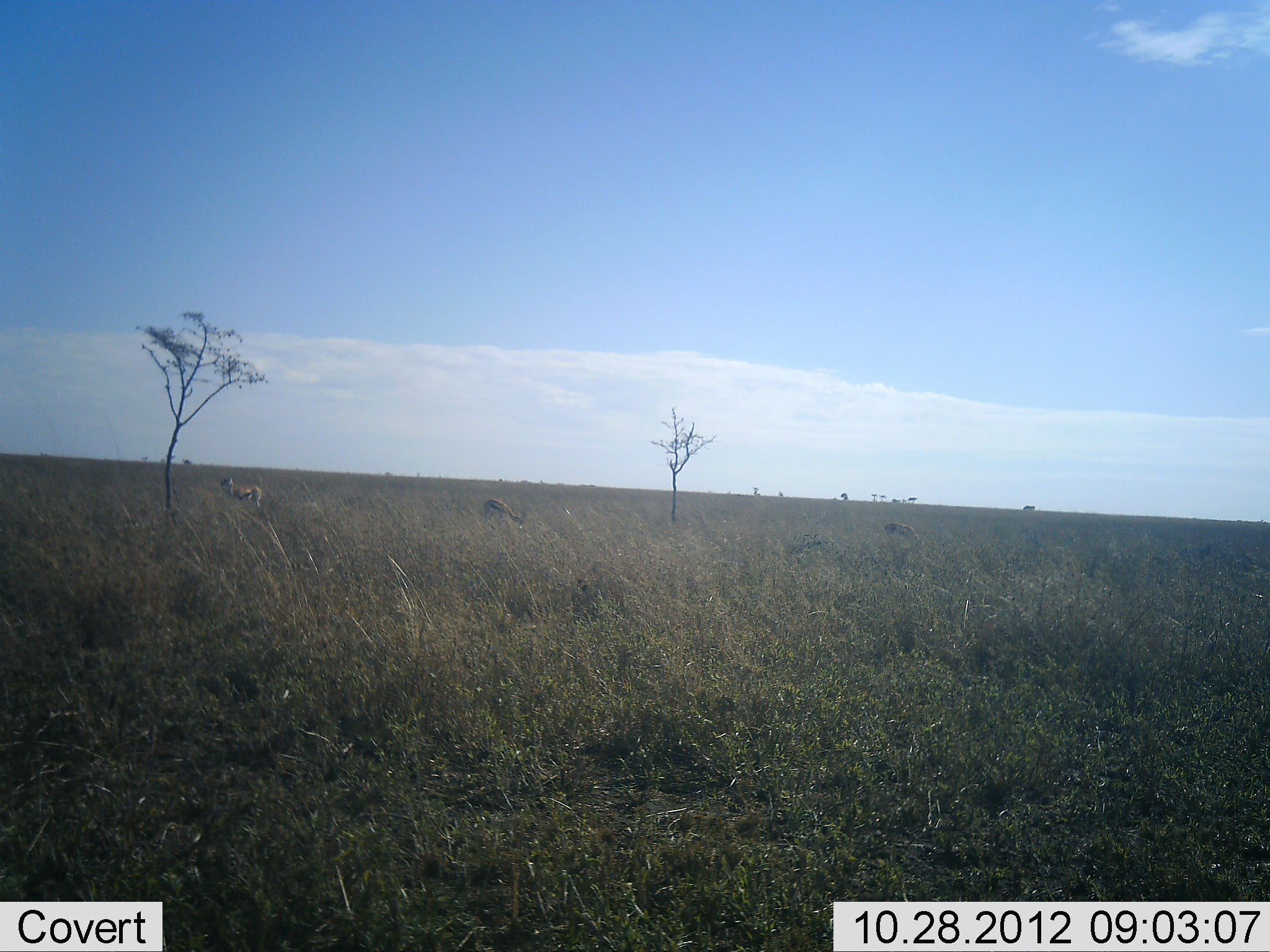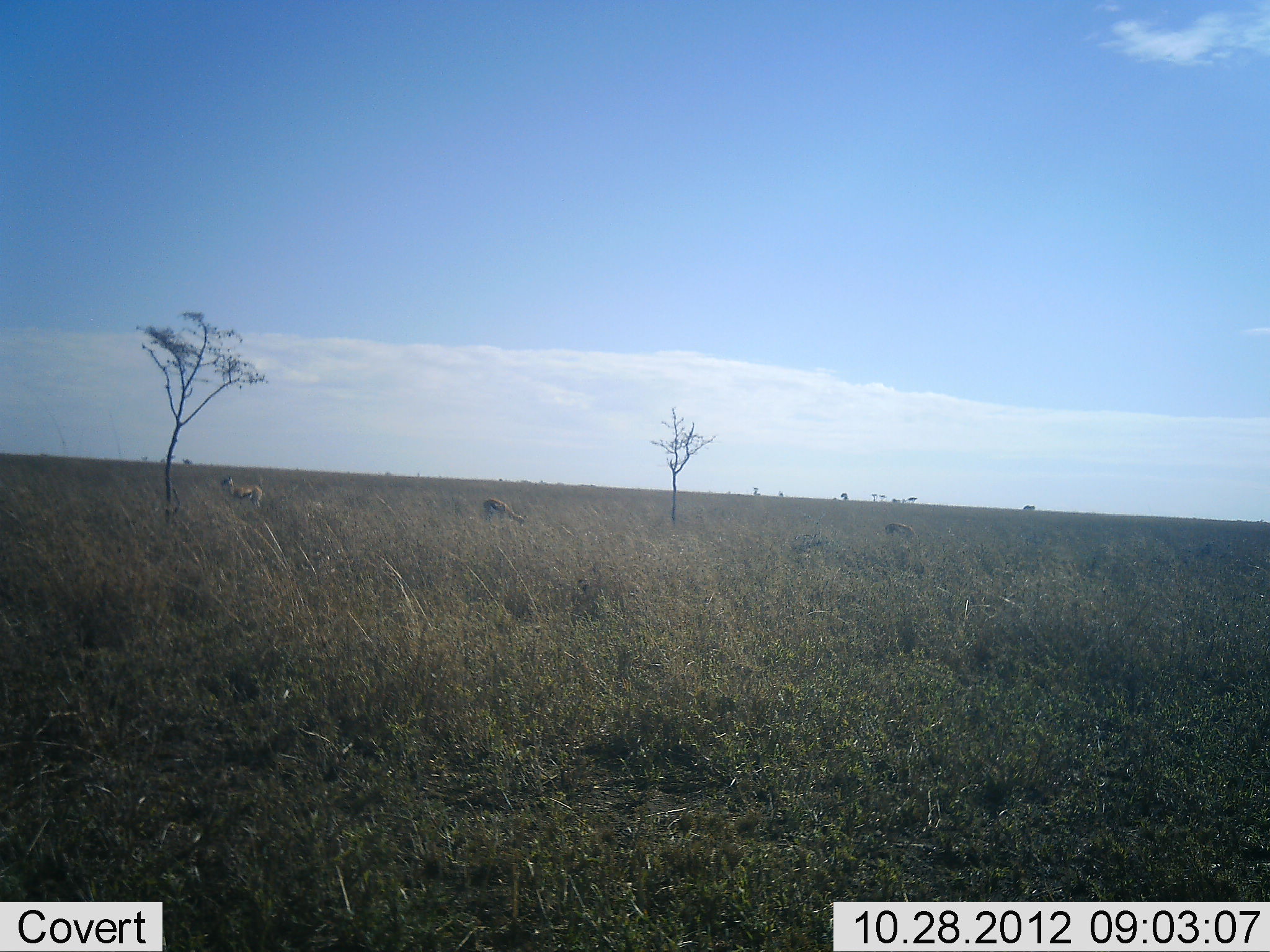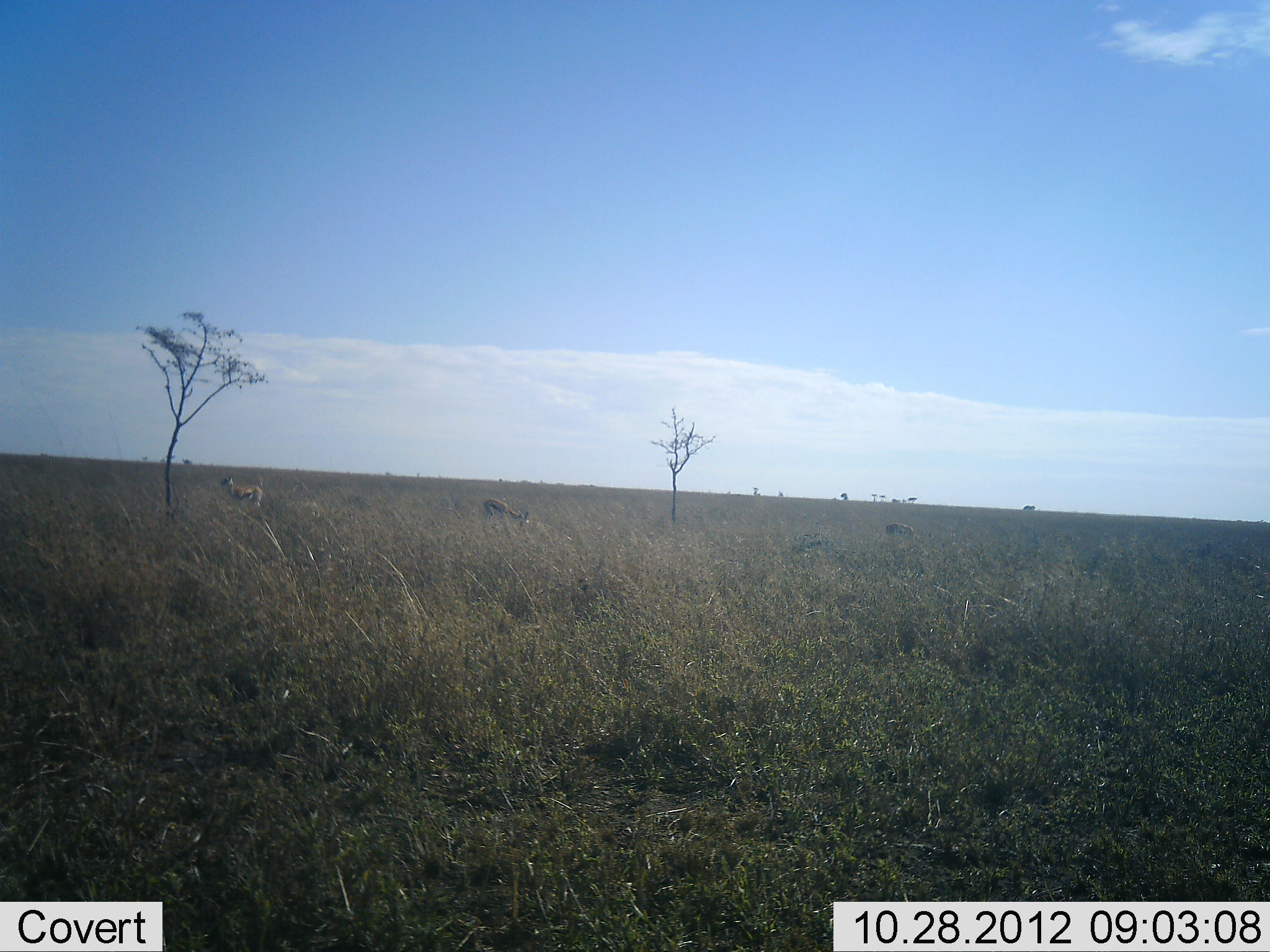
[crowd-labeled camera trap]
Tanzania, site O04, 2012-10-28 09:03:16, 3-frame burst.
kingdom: Animalia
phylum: Chordata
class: Mammalia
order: Artiodactyla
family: Bovidae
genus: Eudorcas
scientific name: Eudorcas thomsonii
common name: thomson's gazelle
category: gazellethomsons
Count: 3.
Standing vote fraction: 80%.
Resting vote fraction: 0%.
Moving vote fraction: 0%.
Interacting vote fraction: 0%.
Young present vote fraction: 0%.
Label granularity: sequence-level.